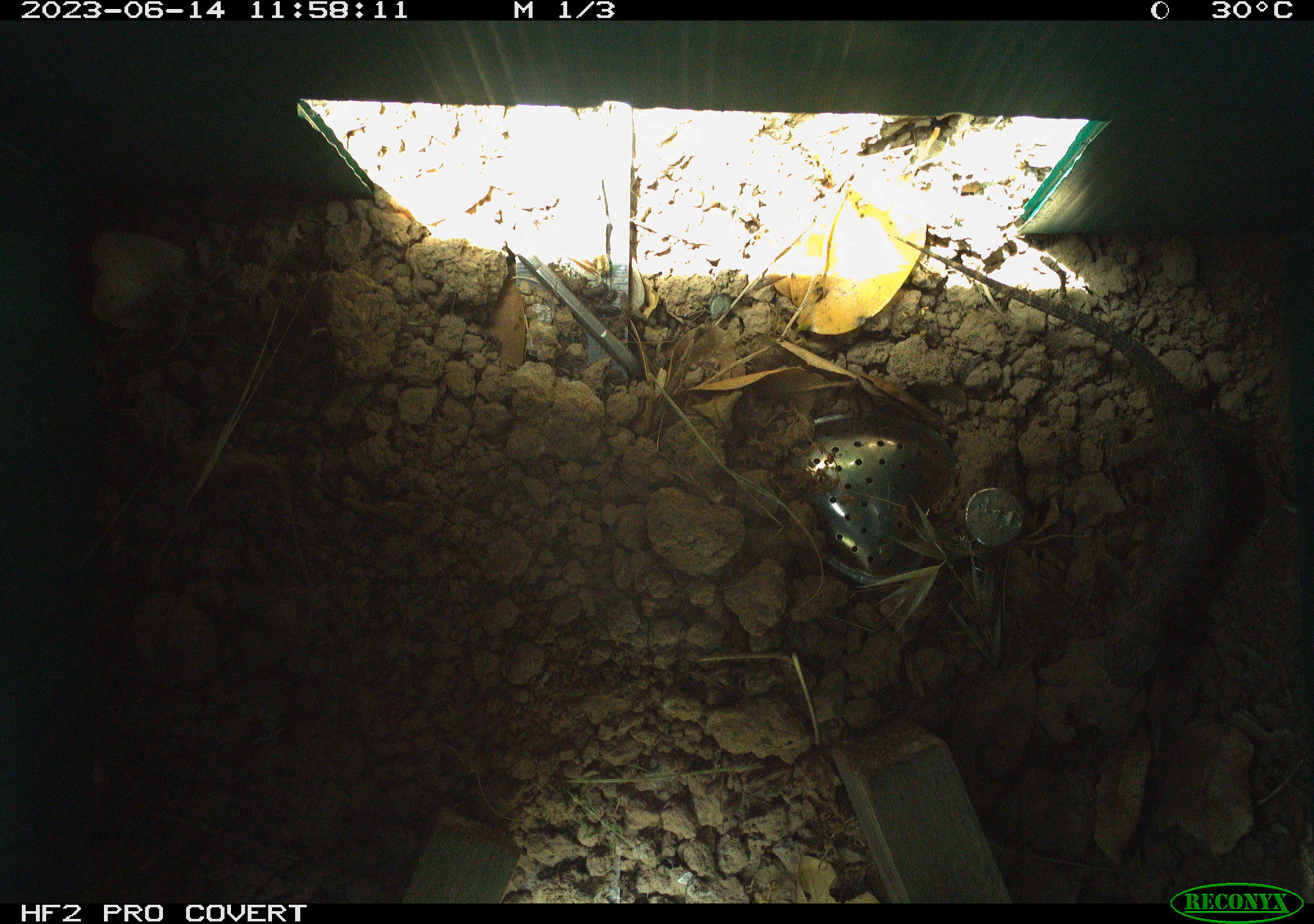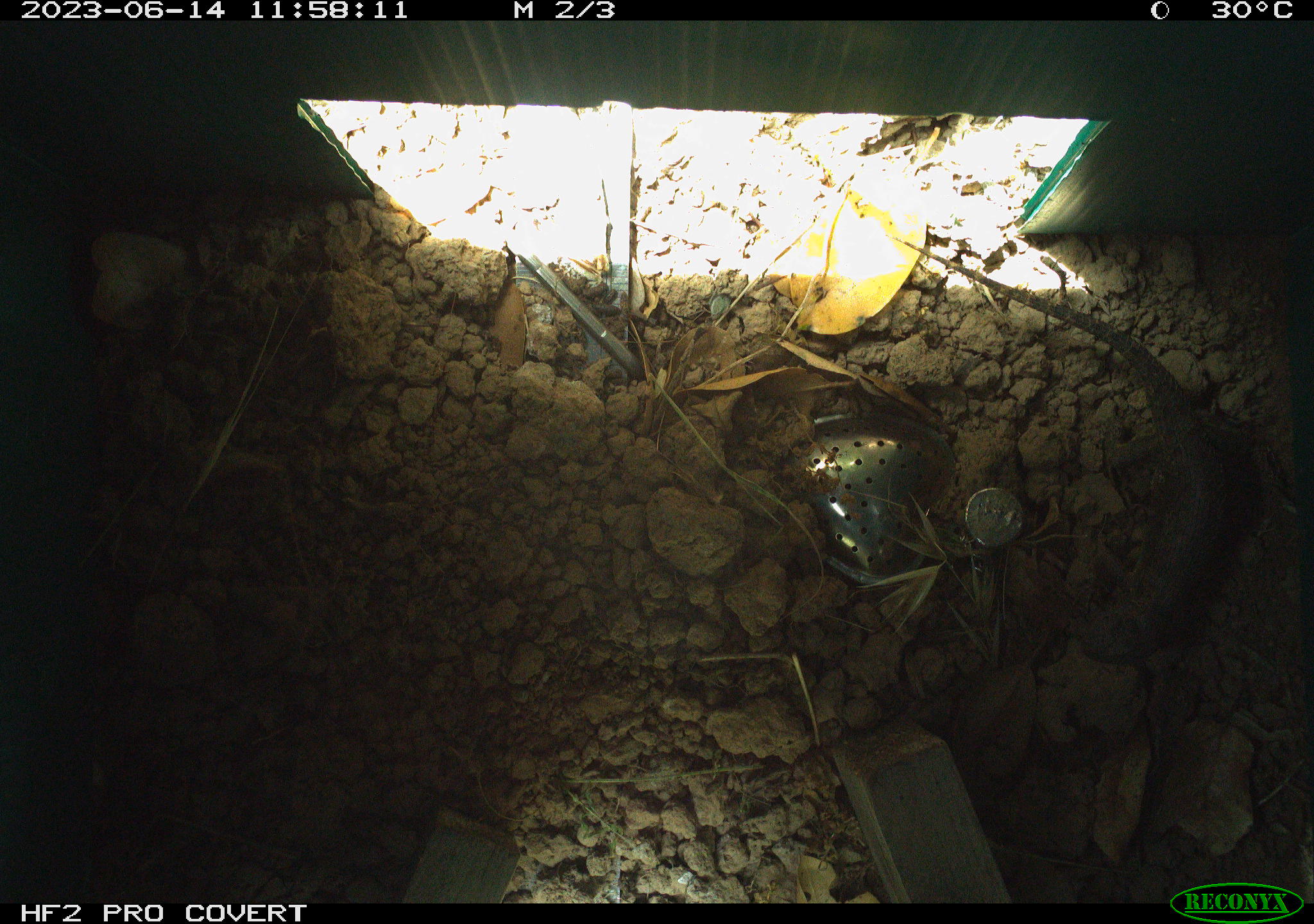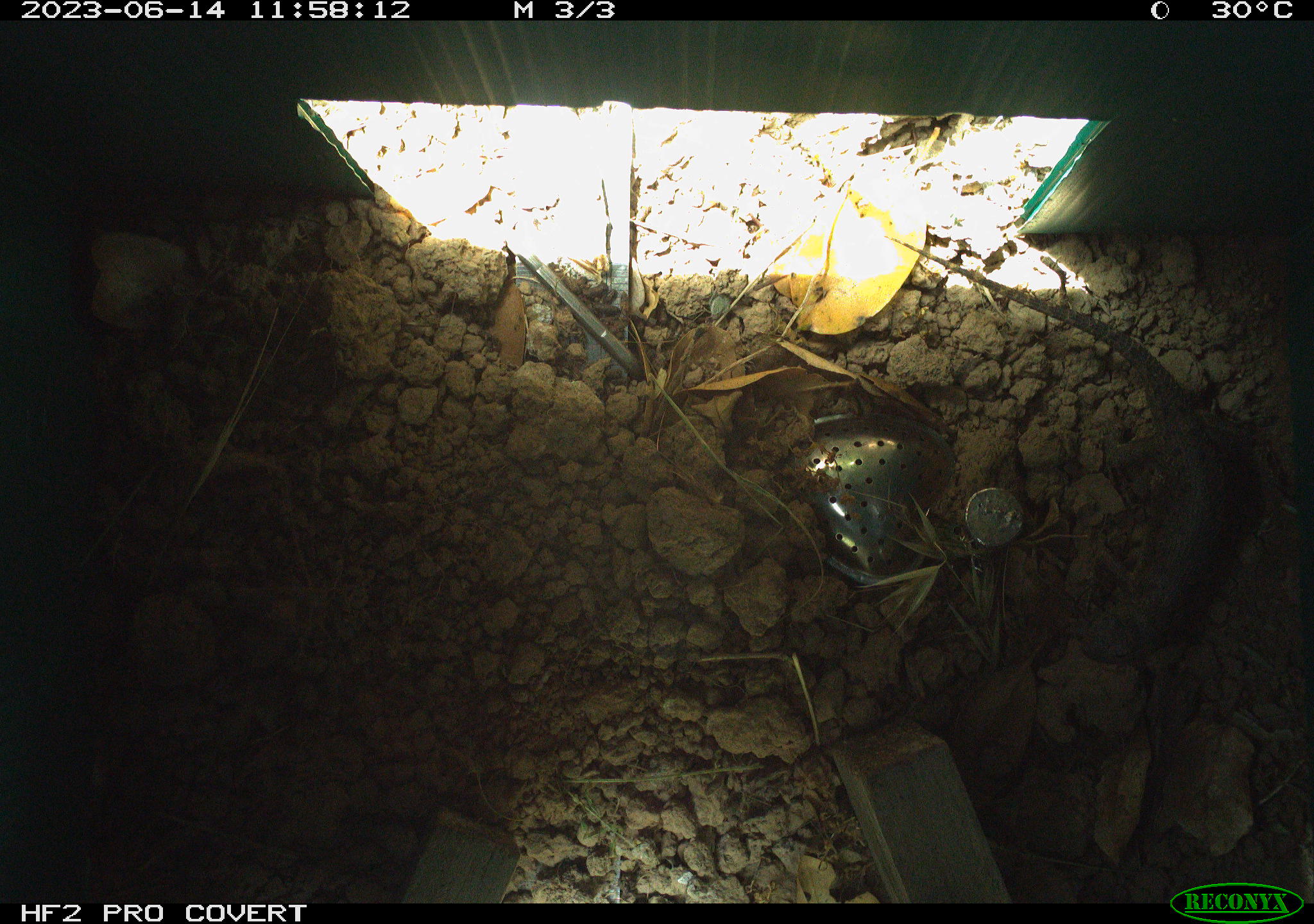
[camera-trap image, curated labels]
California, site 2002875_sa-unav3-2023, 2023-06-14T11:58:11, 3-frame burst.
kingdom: Animalia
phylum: Chordata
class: Reptilia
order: Squamata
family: Phrynosomatidae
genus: Sceloporus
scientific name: Sceloporus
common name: spiny lizards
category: sceloporus species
Sceloporus species (spiny lizards) (Sceloporus).